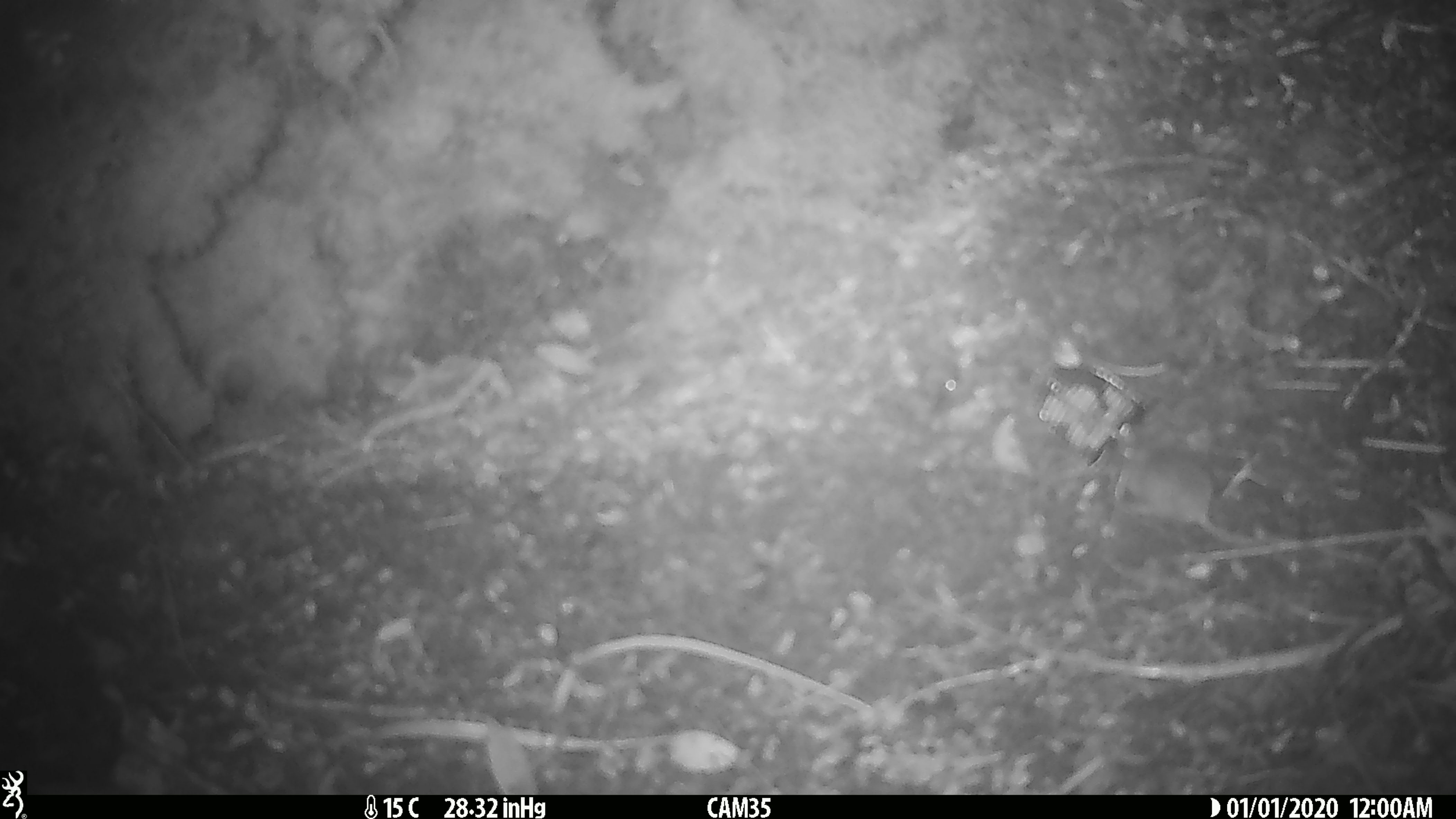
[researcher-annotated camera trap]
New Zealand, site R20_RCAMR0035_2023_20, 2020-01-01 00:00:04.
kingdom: Animalia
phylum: Chordata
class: Mammalia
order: Rodentia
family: Muridae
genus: Mus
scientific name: Mus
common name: mouse